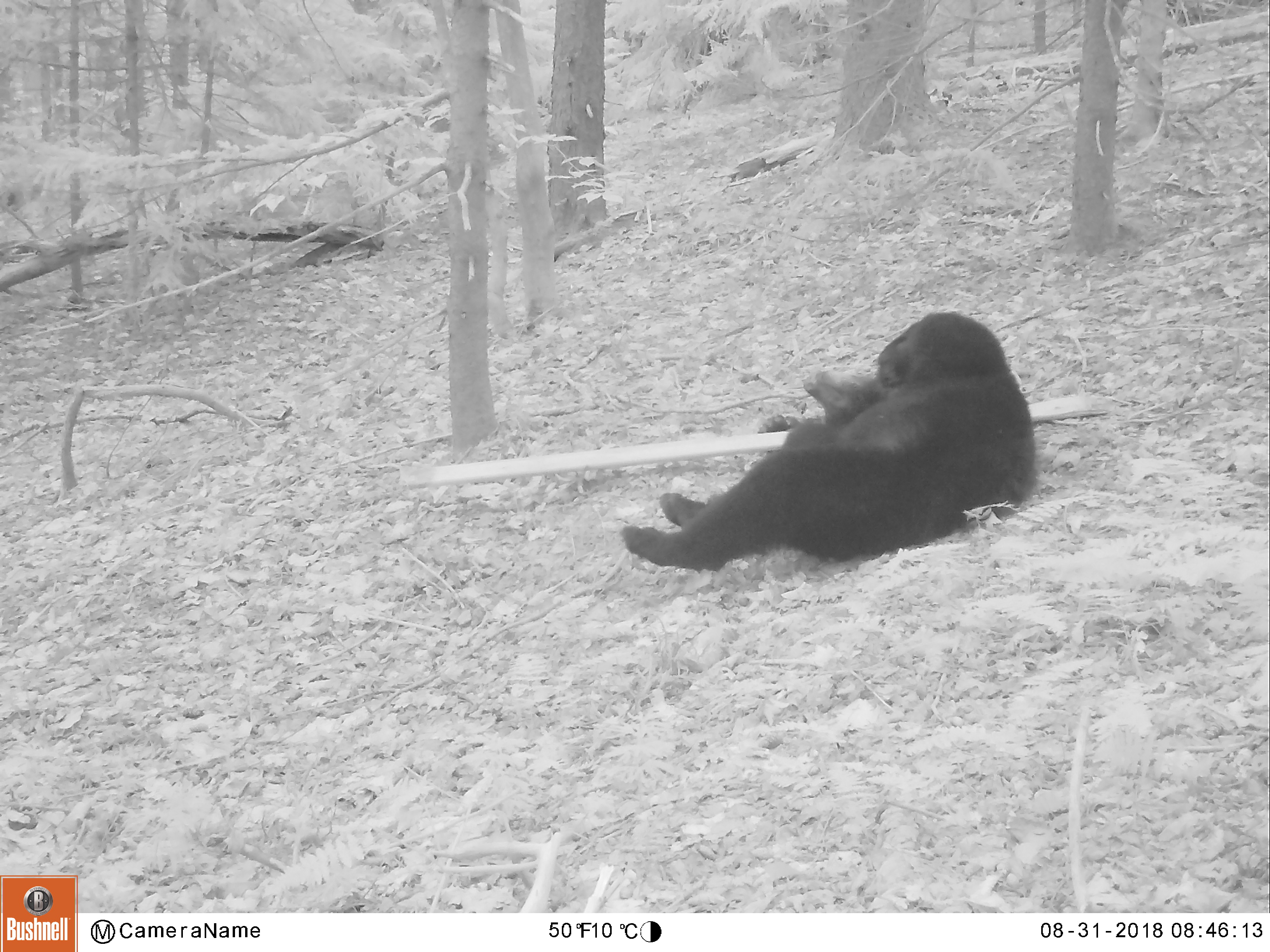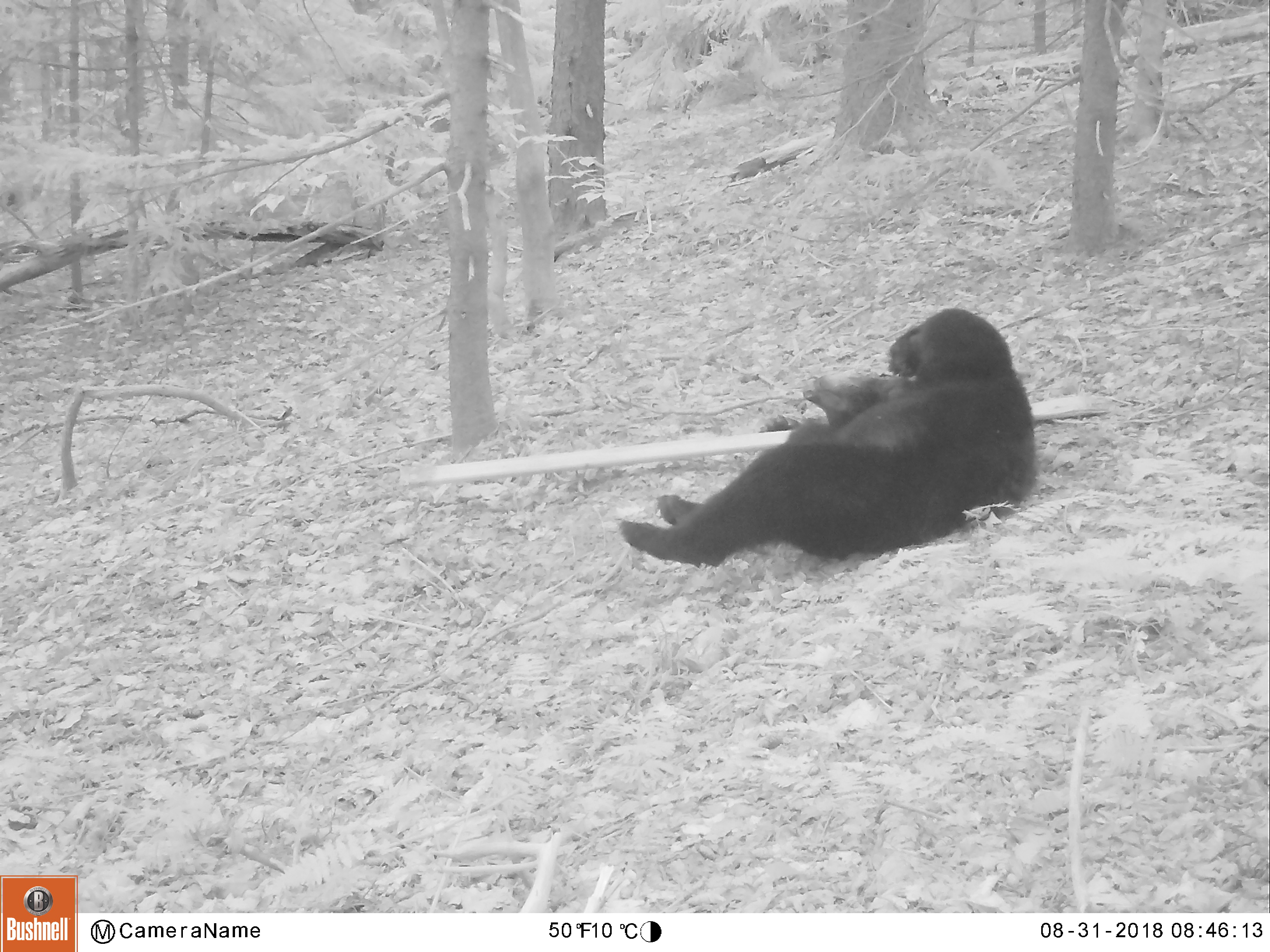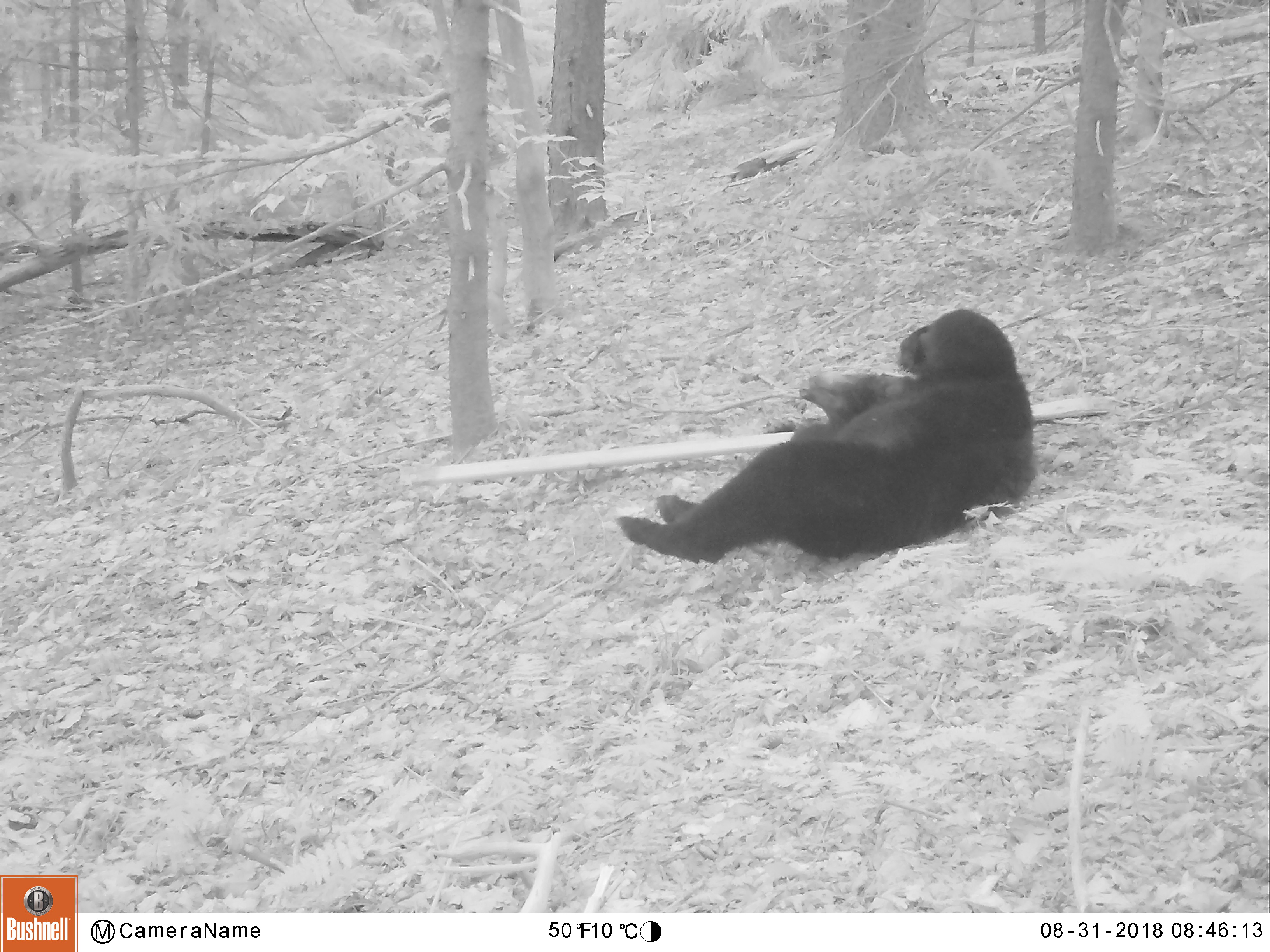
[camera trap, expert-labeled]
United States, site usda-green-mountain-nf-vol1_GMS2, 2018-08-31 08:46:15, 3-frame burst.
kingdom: Animalia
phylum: Chordata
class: Mammalia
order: Carnivora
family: Ursidae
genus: Ursus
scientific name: Ursus americanus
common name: black bear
Black bear (Ursus americanus).